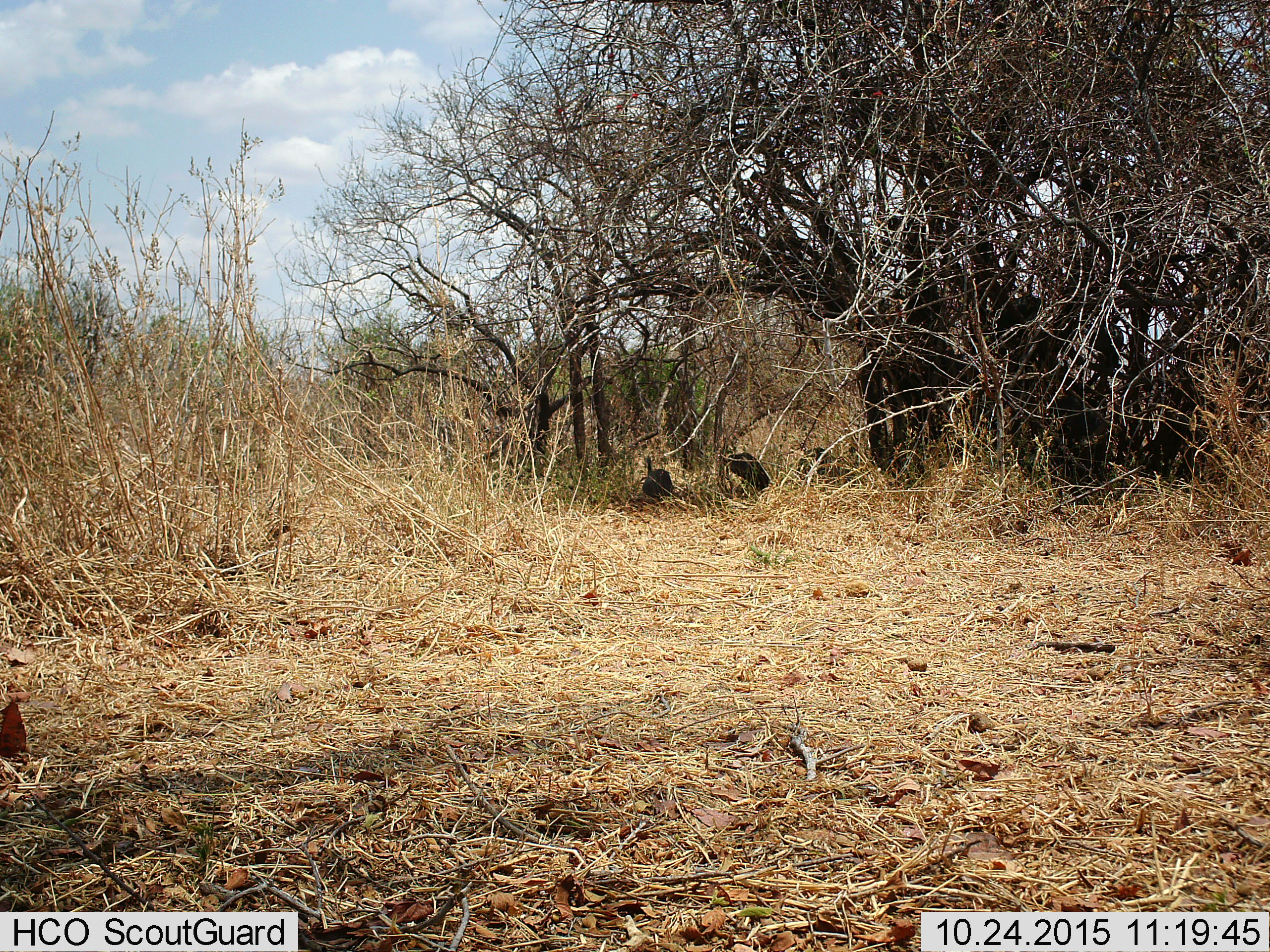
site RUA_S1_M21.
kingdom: Animalia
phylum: Chordata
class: Aves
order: Galliformes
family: Numididae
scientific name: Numididae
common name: guineafowl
Guineafowl (Numididae), count 2. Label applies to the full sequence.